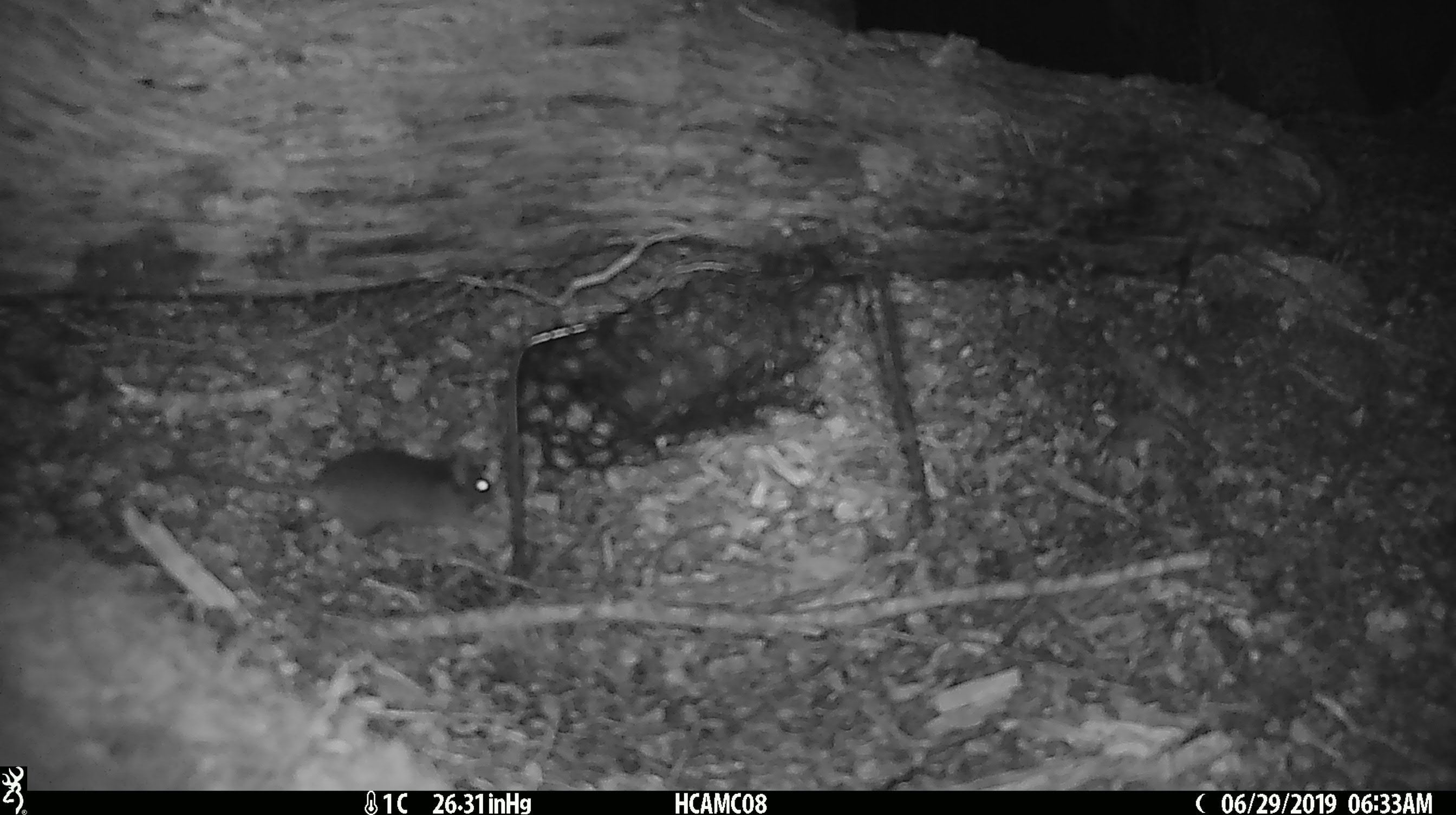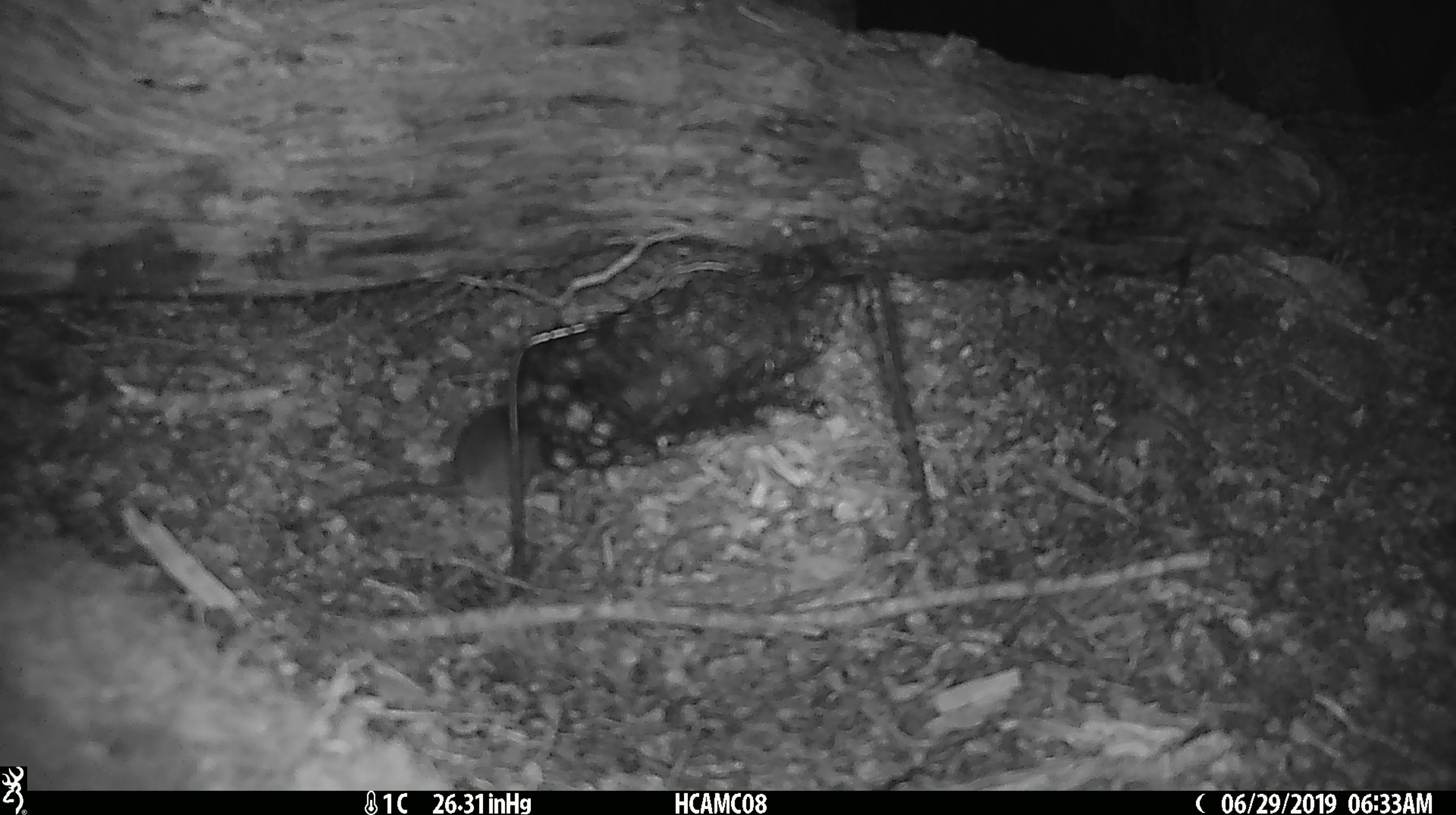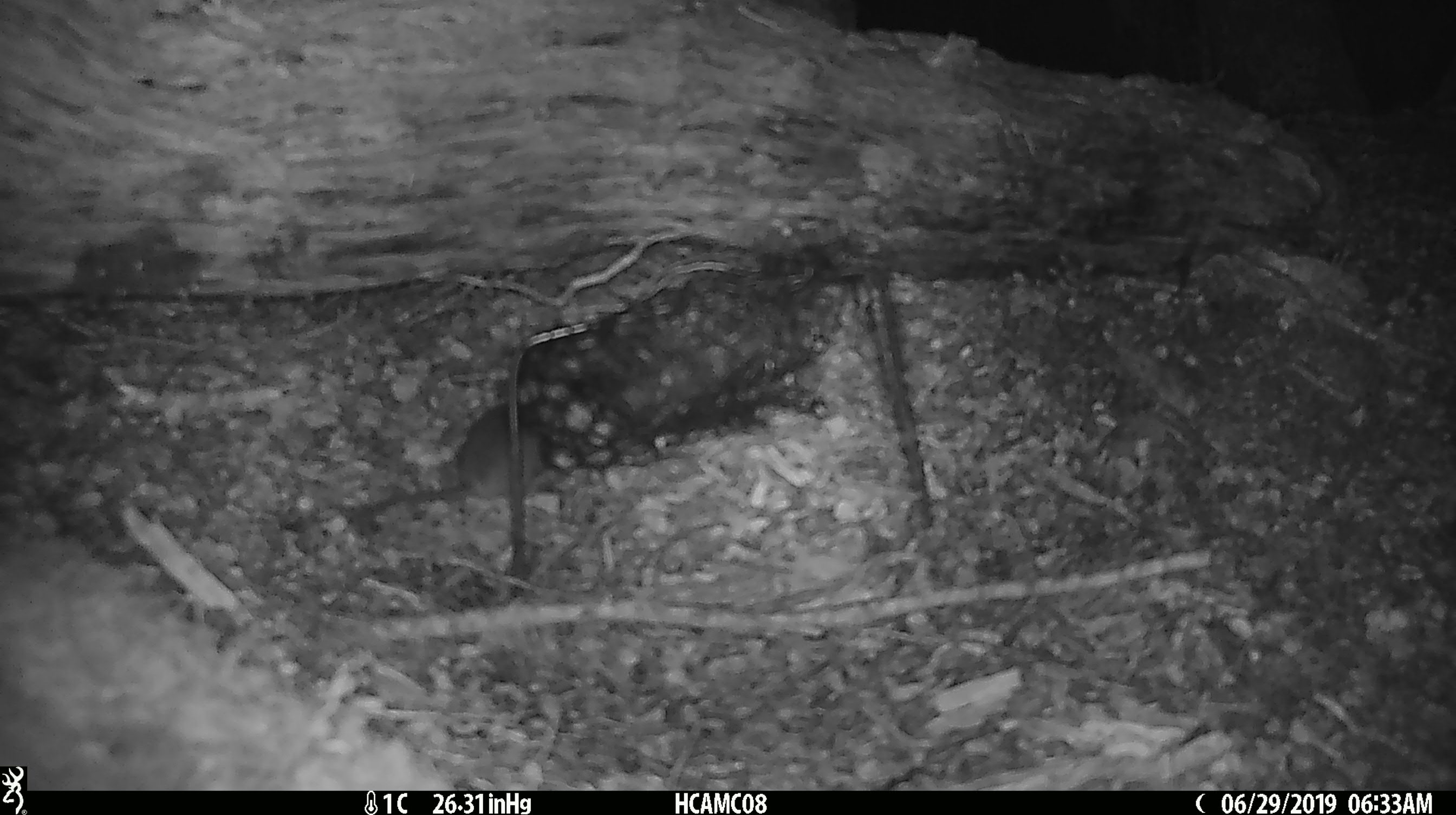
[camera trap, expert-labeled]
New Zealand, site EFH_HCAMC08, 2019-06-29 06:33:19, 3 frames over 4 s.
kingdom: Animalia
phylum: Chordata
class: Mammalia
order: Rodentia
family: Muridae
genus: Mus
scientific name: Mus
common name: mouse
Mouse (Mus).